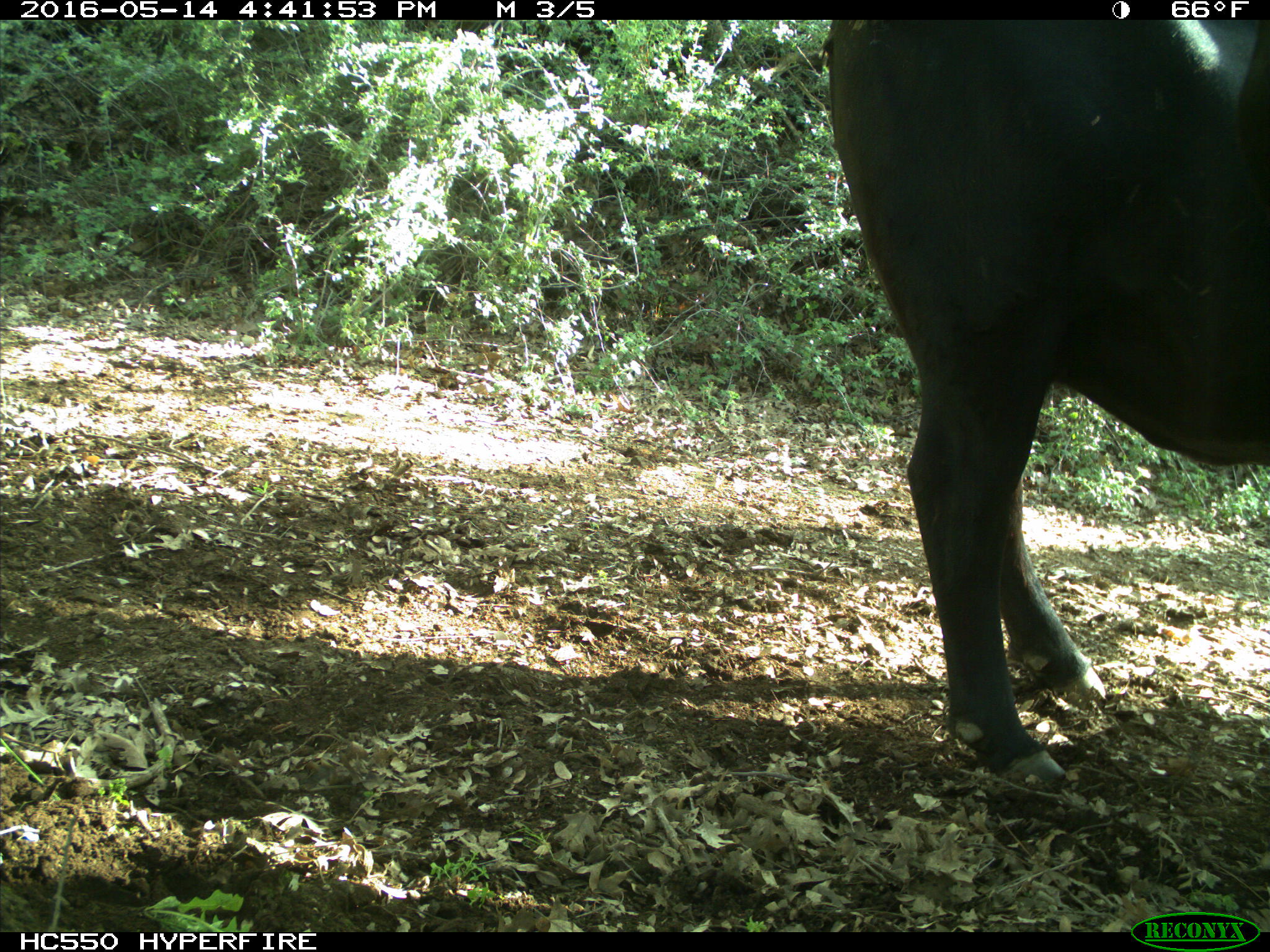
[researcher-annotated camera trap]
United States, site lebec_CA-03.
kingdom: Animalia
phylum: Chordata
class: Mammalia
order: Artiodactyla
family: Bovidae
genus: Bos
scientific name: Bos taurus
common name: domestic cow